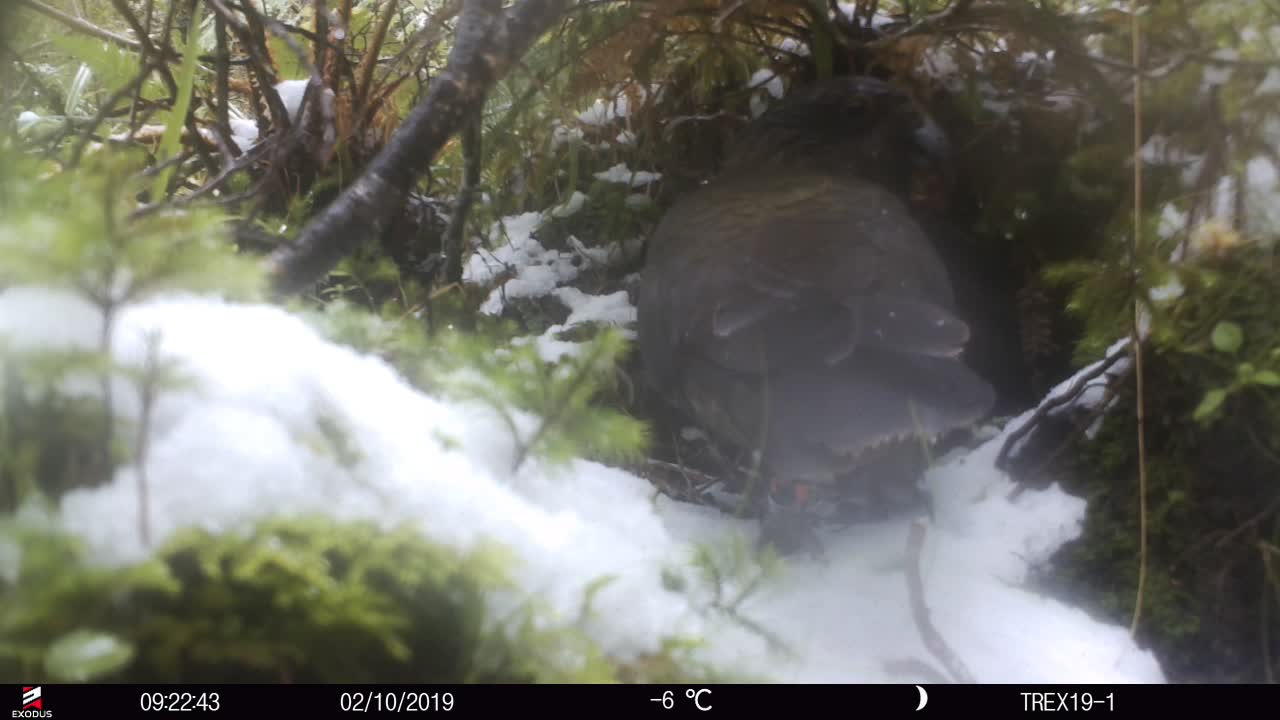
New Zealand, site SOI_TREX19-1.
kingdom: Animalia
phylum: Chordata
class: Aves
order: Psittaciformes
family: Strigopidae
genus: Nestor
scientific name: Nestor notabilis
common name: kea